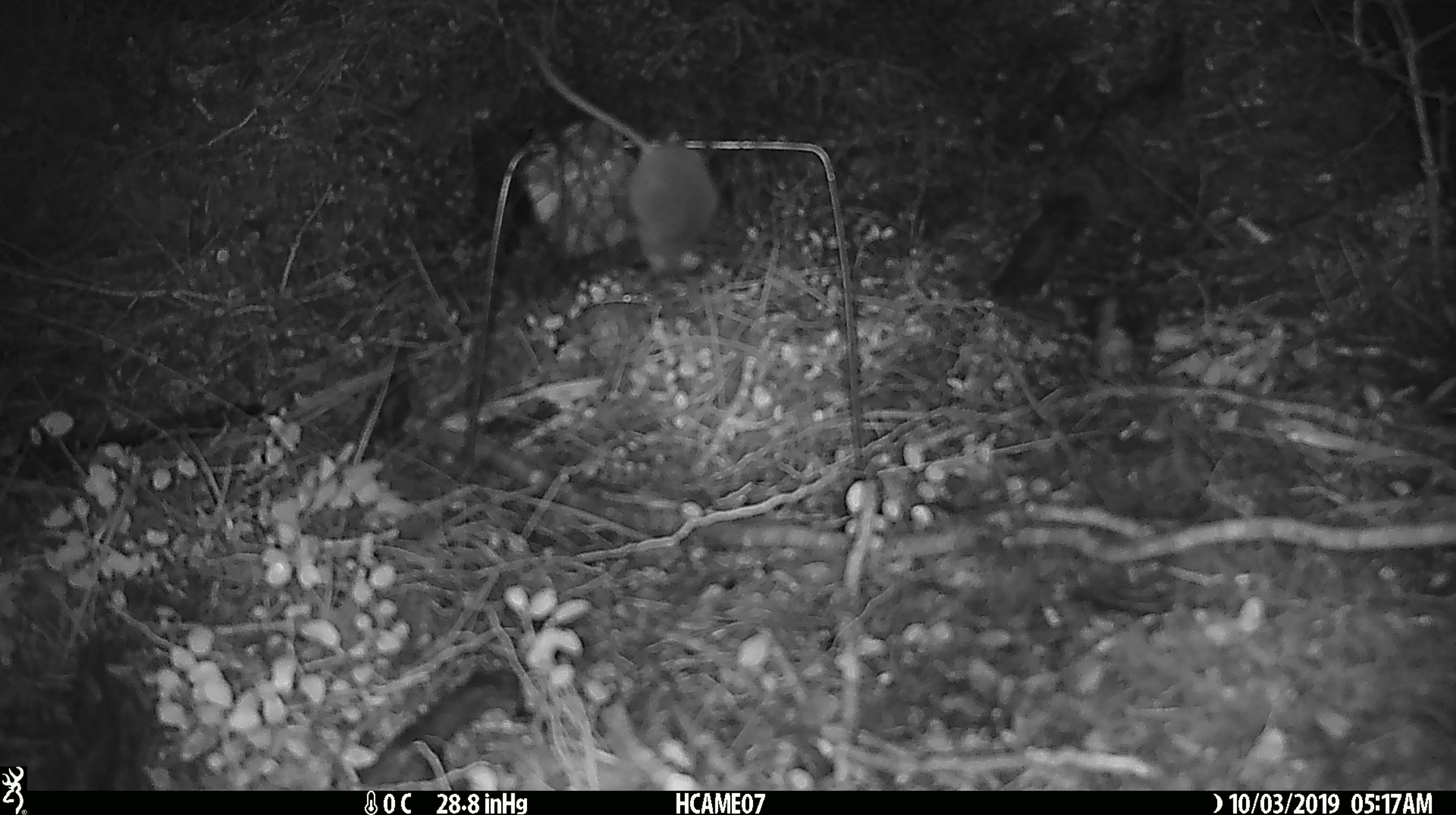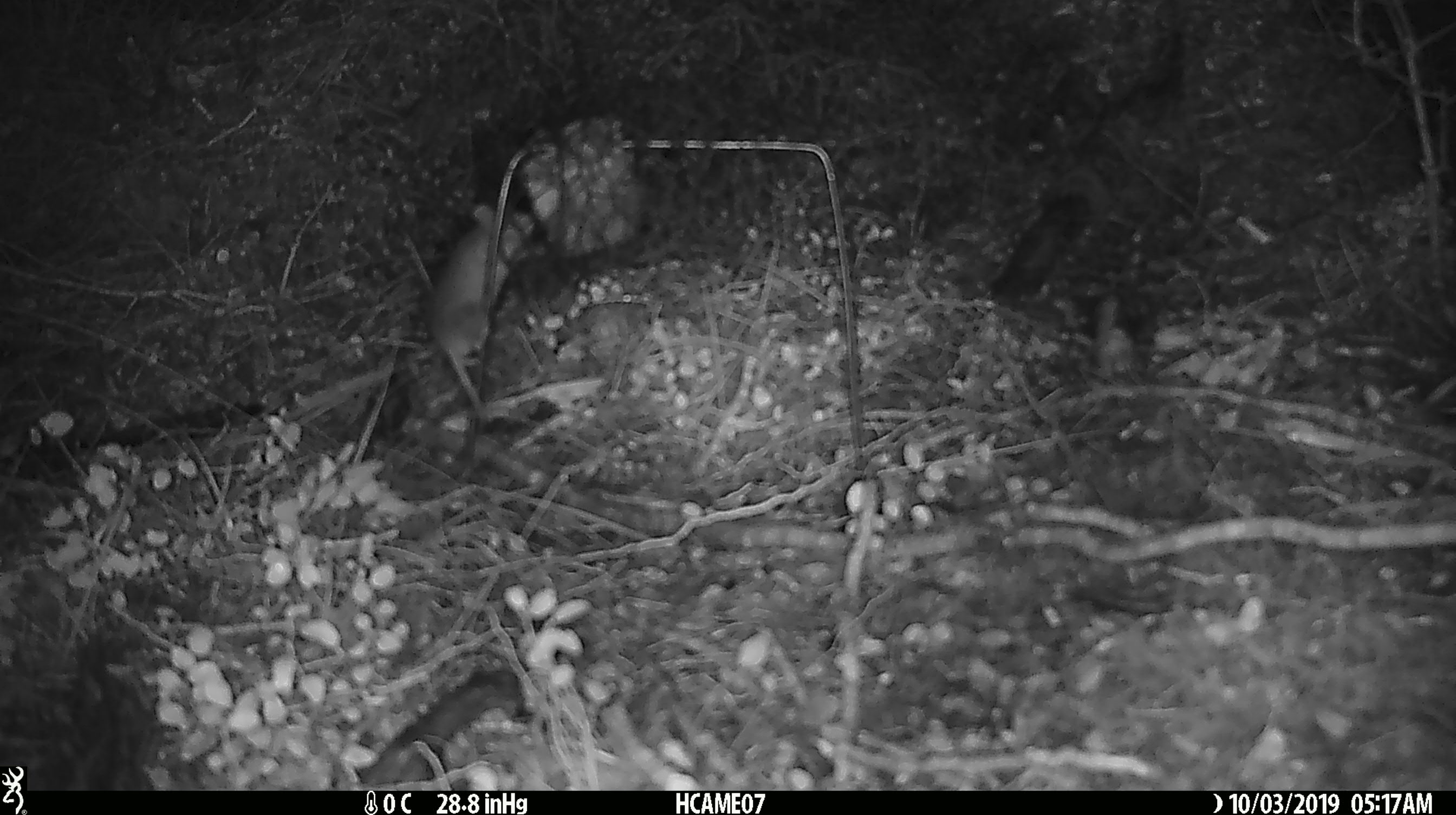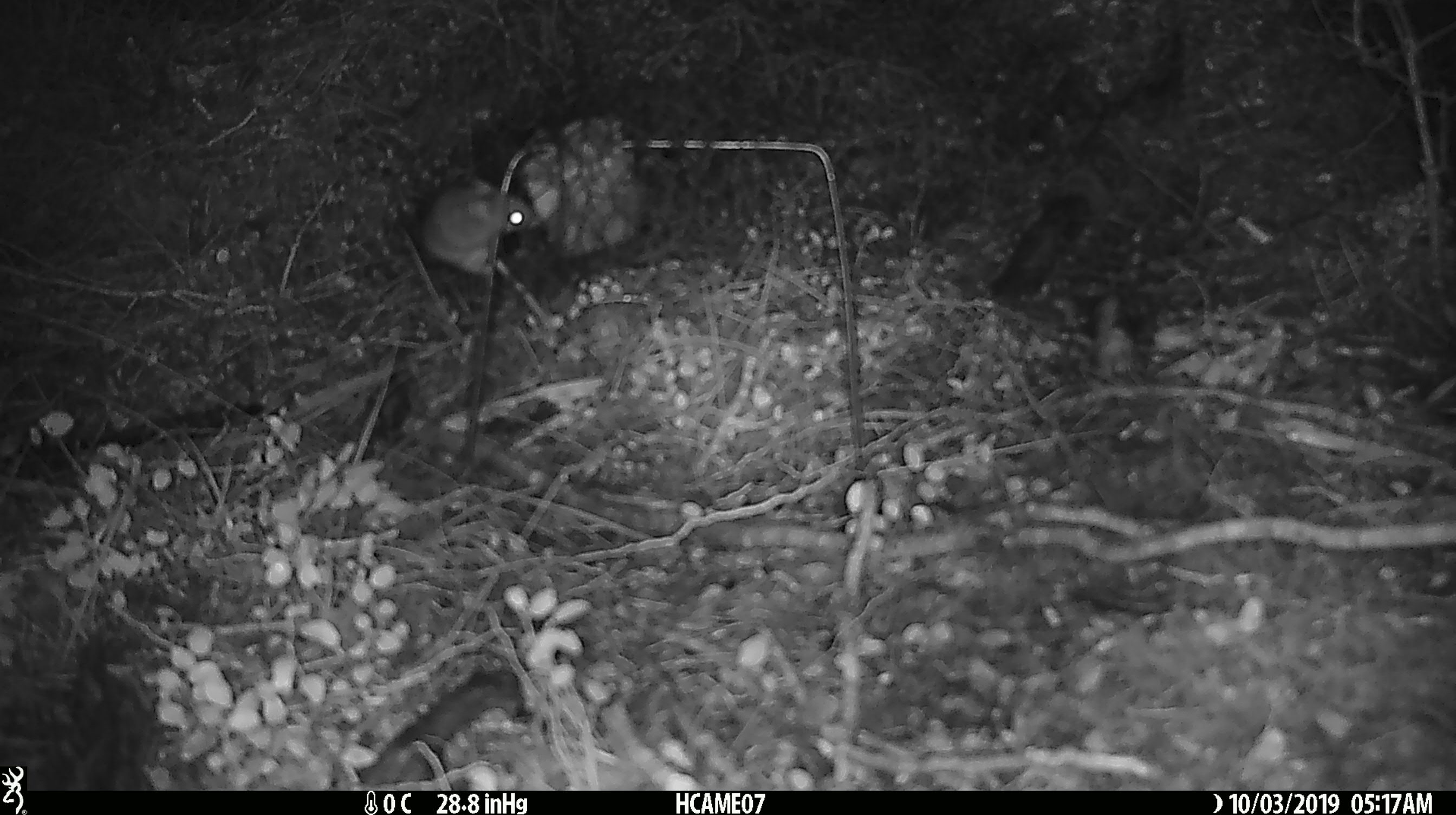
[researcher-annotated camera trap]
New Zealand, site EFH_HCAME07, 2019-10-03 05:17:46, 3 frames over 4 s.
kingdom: Animalia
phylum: Chordata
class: Mammalia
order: Rodentia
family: Muridae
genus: Mus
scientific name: Mus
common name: mouse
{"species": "mouse (Mus)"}